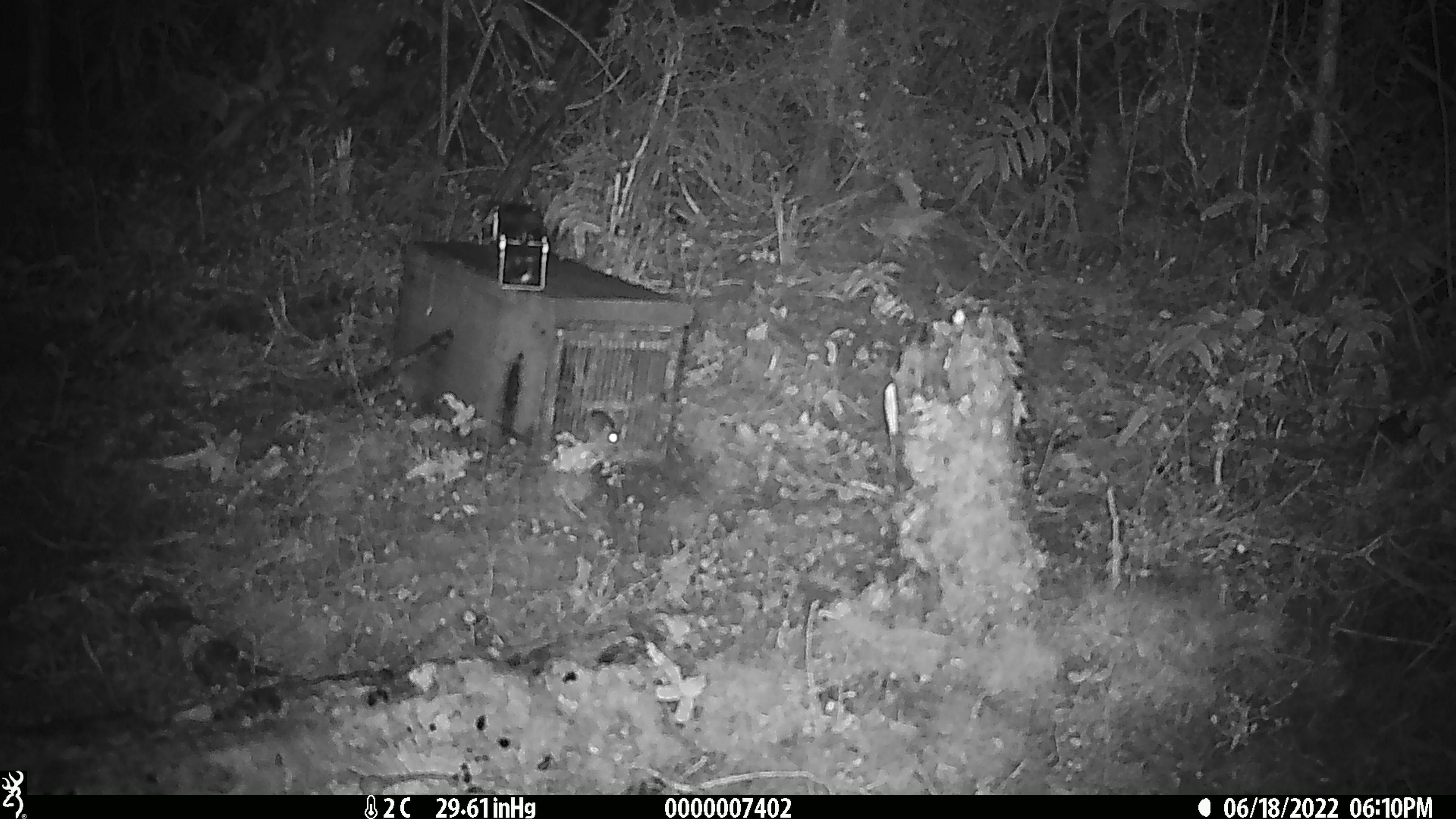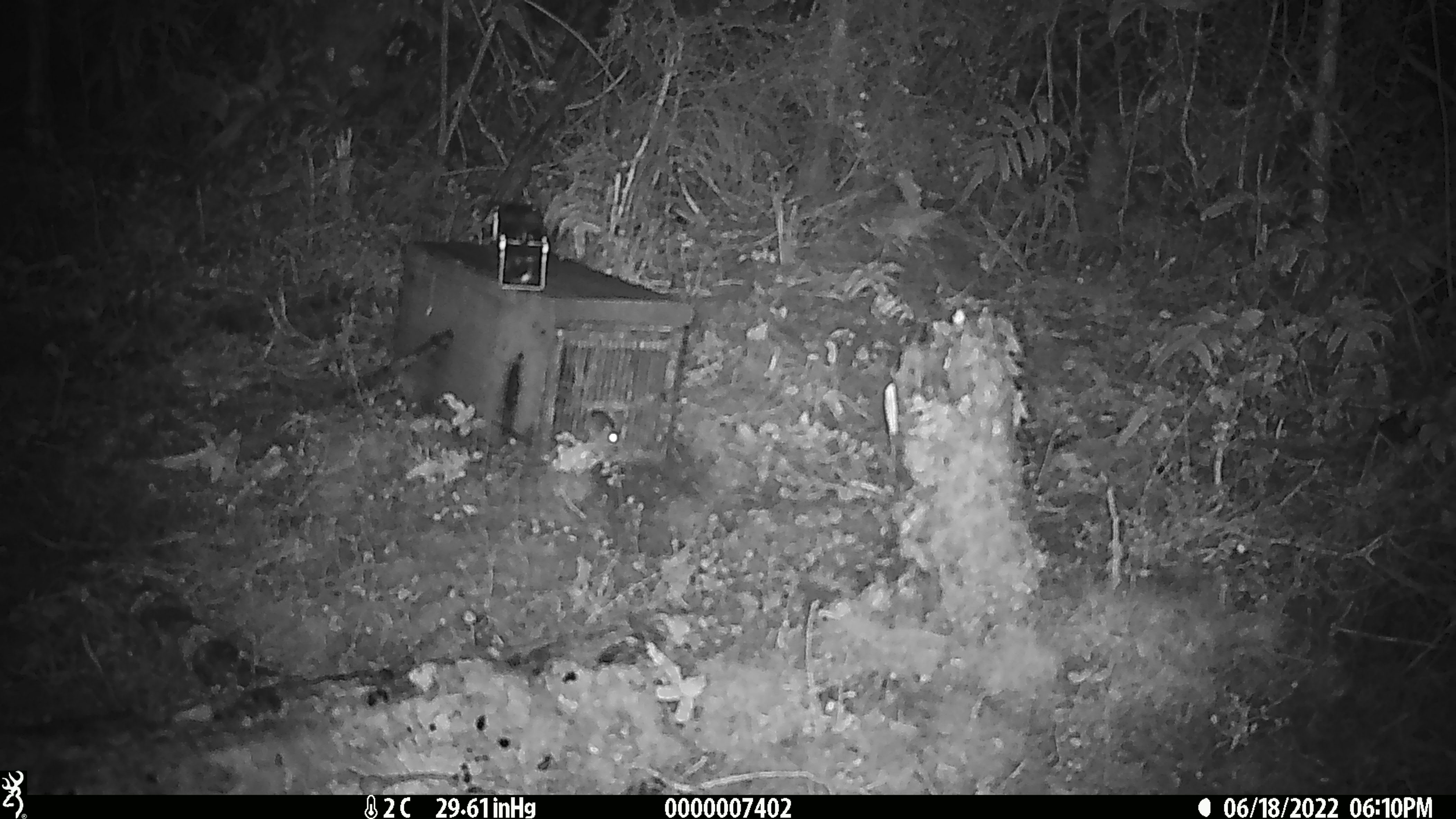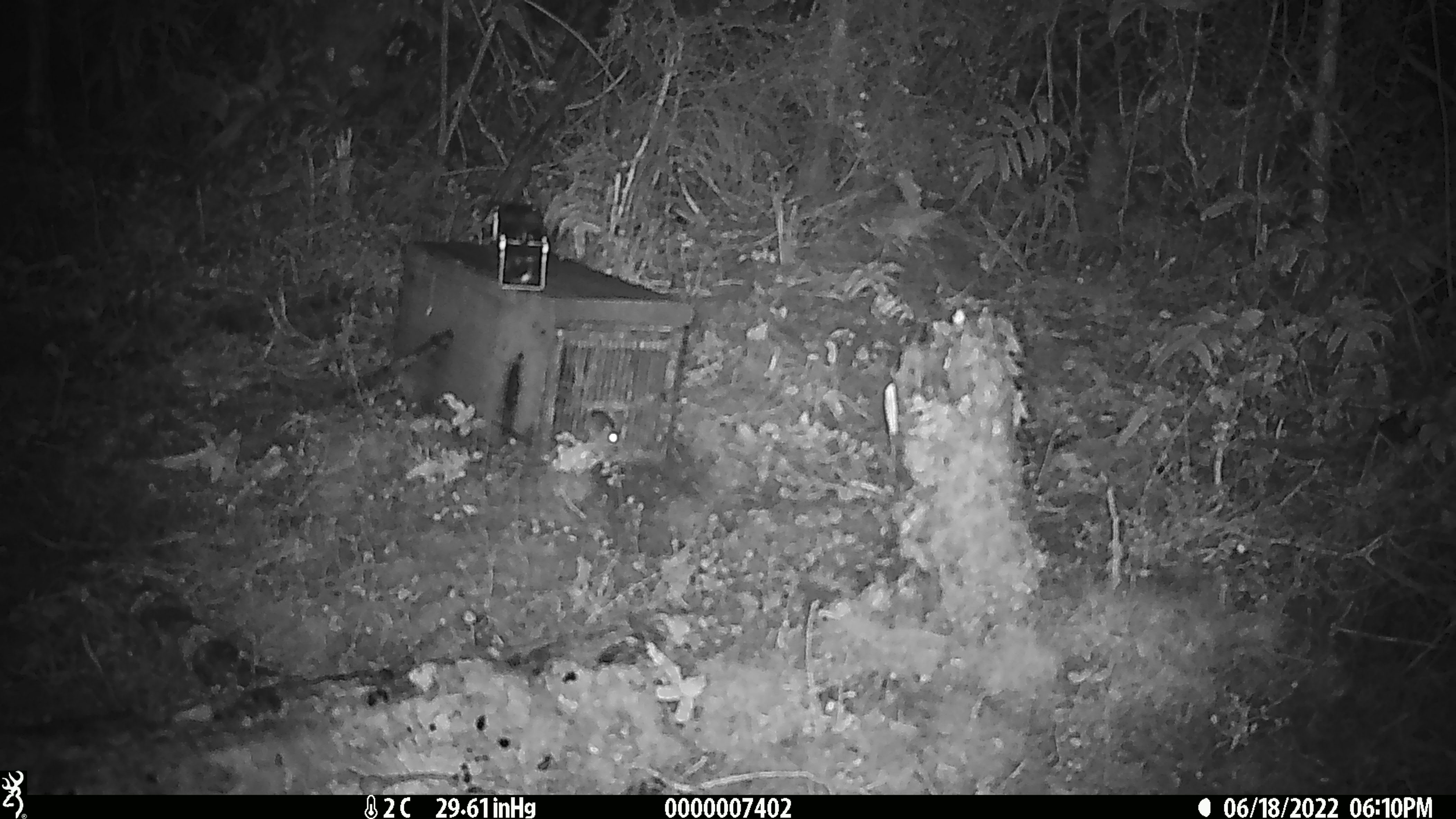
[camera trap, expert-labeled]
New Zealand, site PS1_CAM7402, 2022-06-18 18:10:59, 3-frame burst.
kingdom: Animalia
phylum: Chordata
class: Mammalia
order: Rodentia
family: Muridae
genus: Mus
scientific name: Mus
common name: mouse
Mouse (Mus).